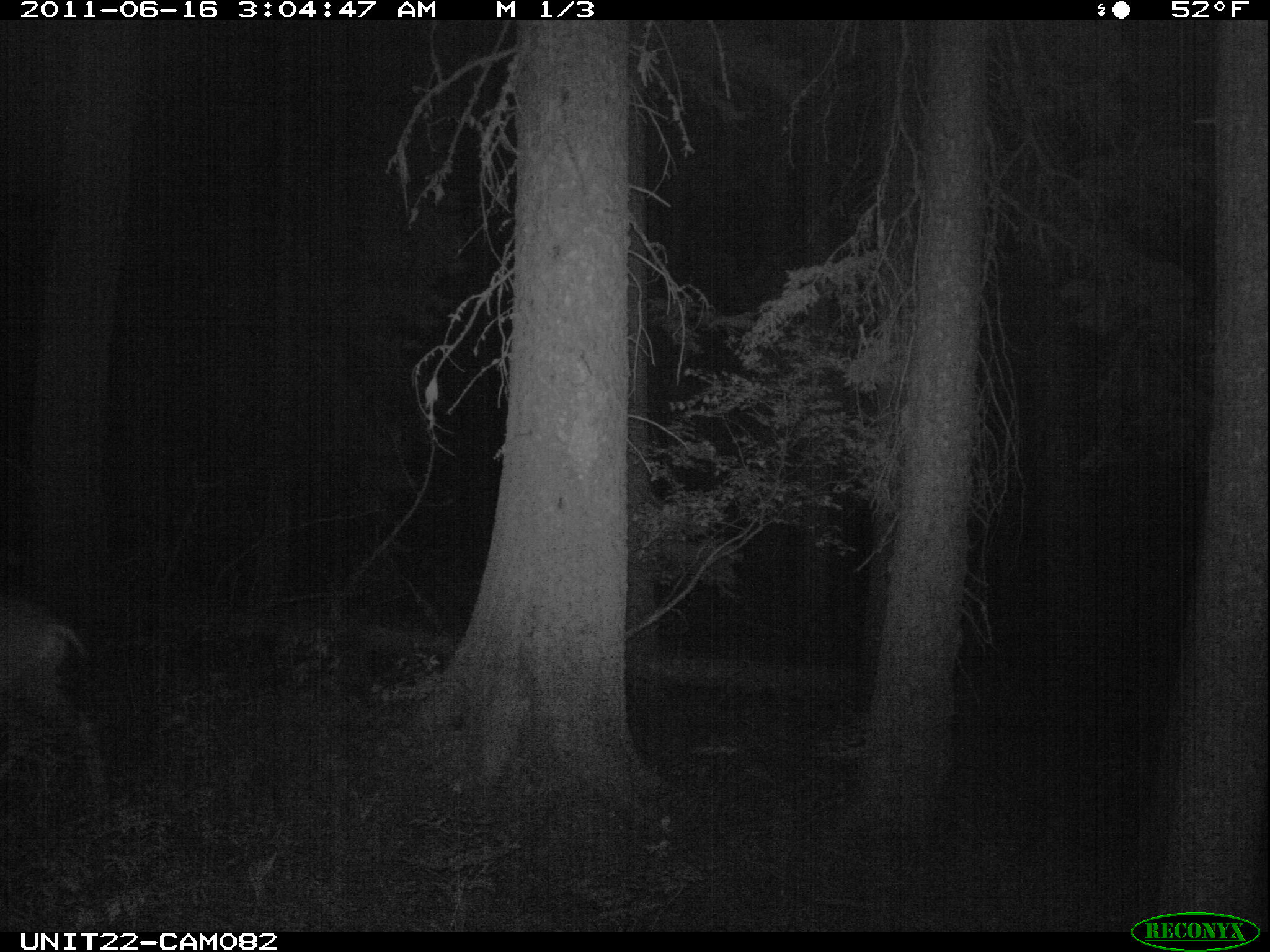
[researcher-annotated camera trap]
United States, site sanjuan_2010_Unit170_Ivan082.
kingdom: Animalia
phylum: Chordata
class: Mammalia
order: Artiodactyla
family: Cervidae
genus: Odocoileus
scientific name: Odocoileus hemionus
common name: mule deer